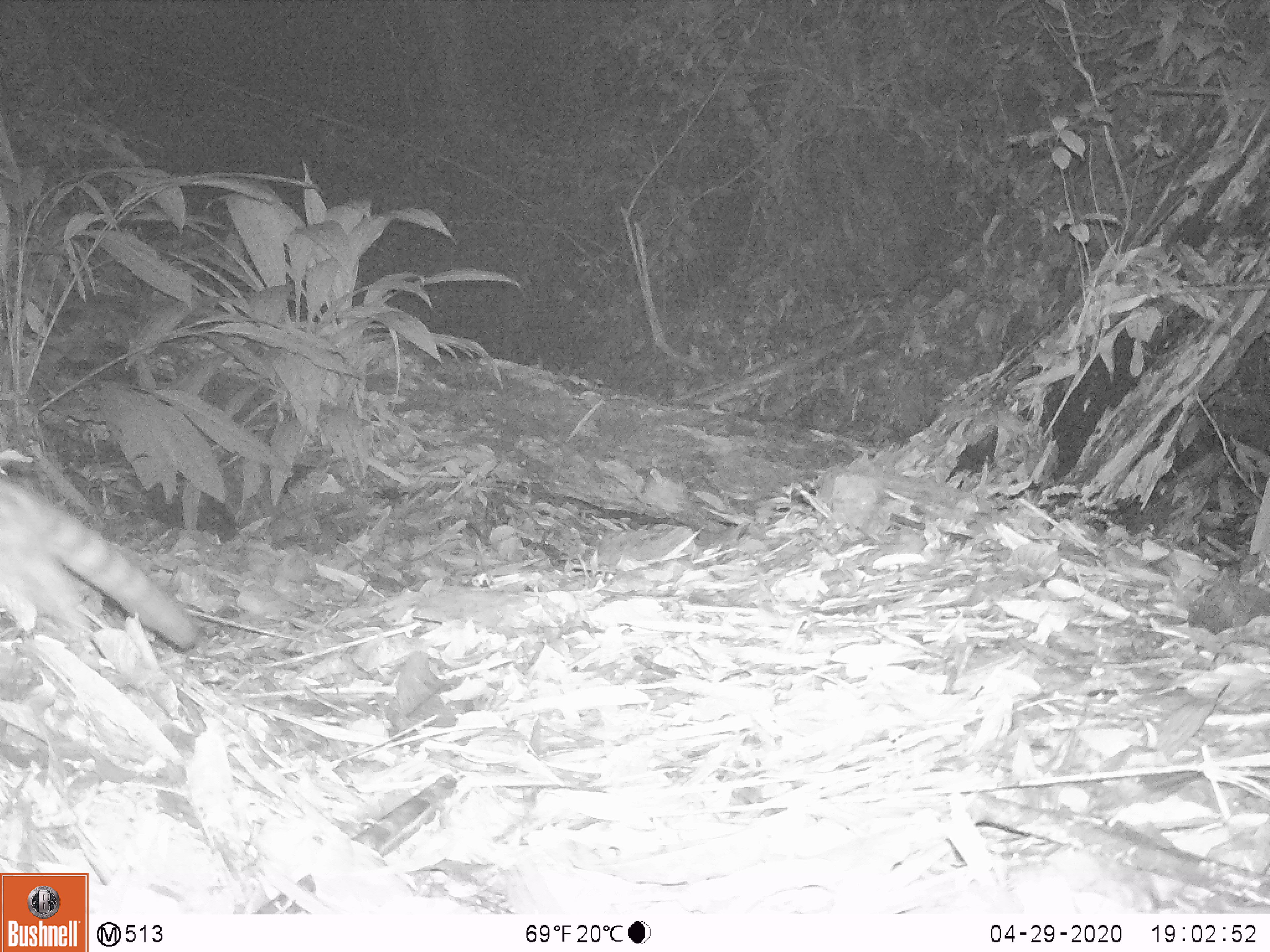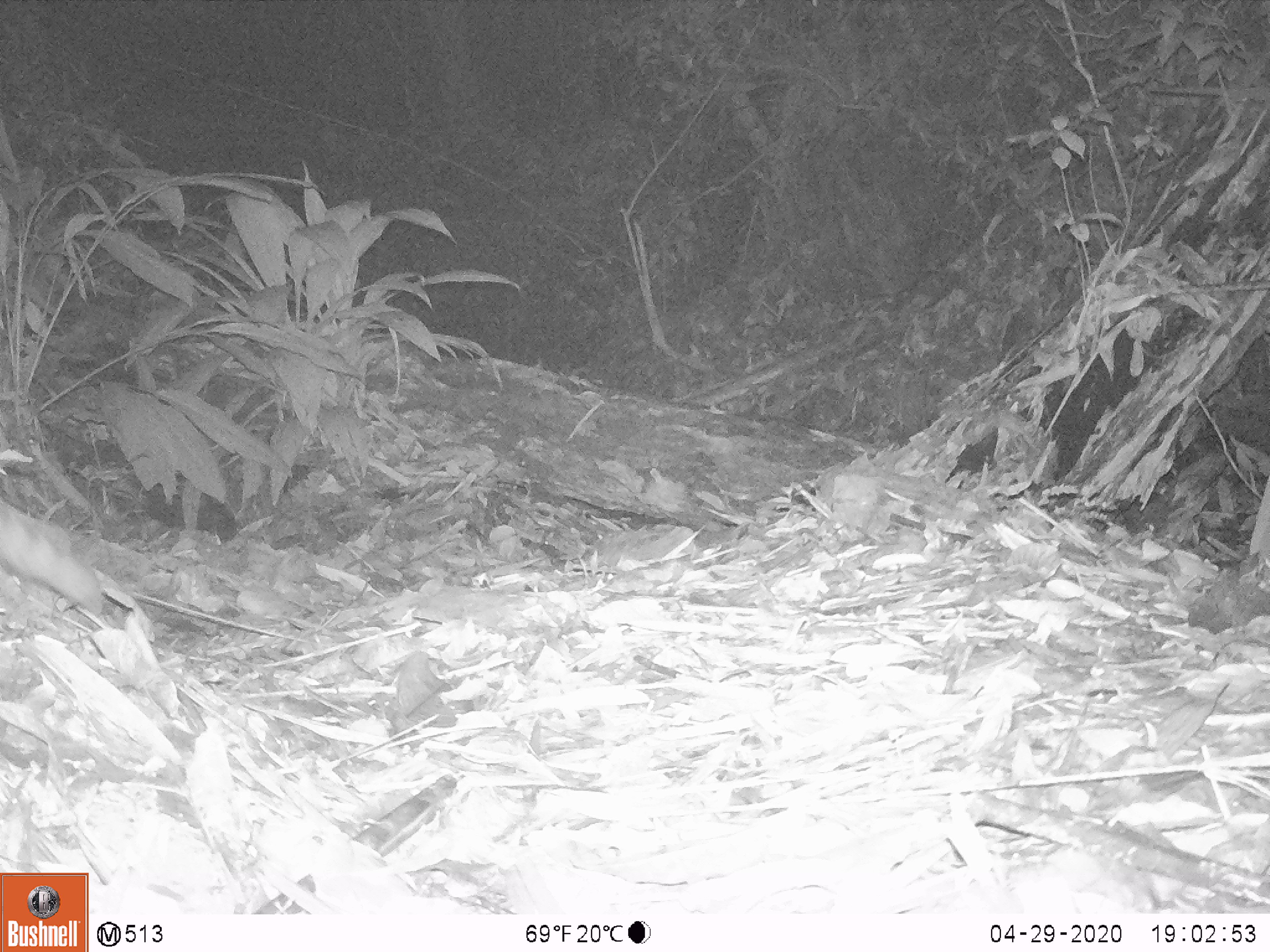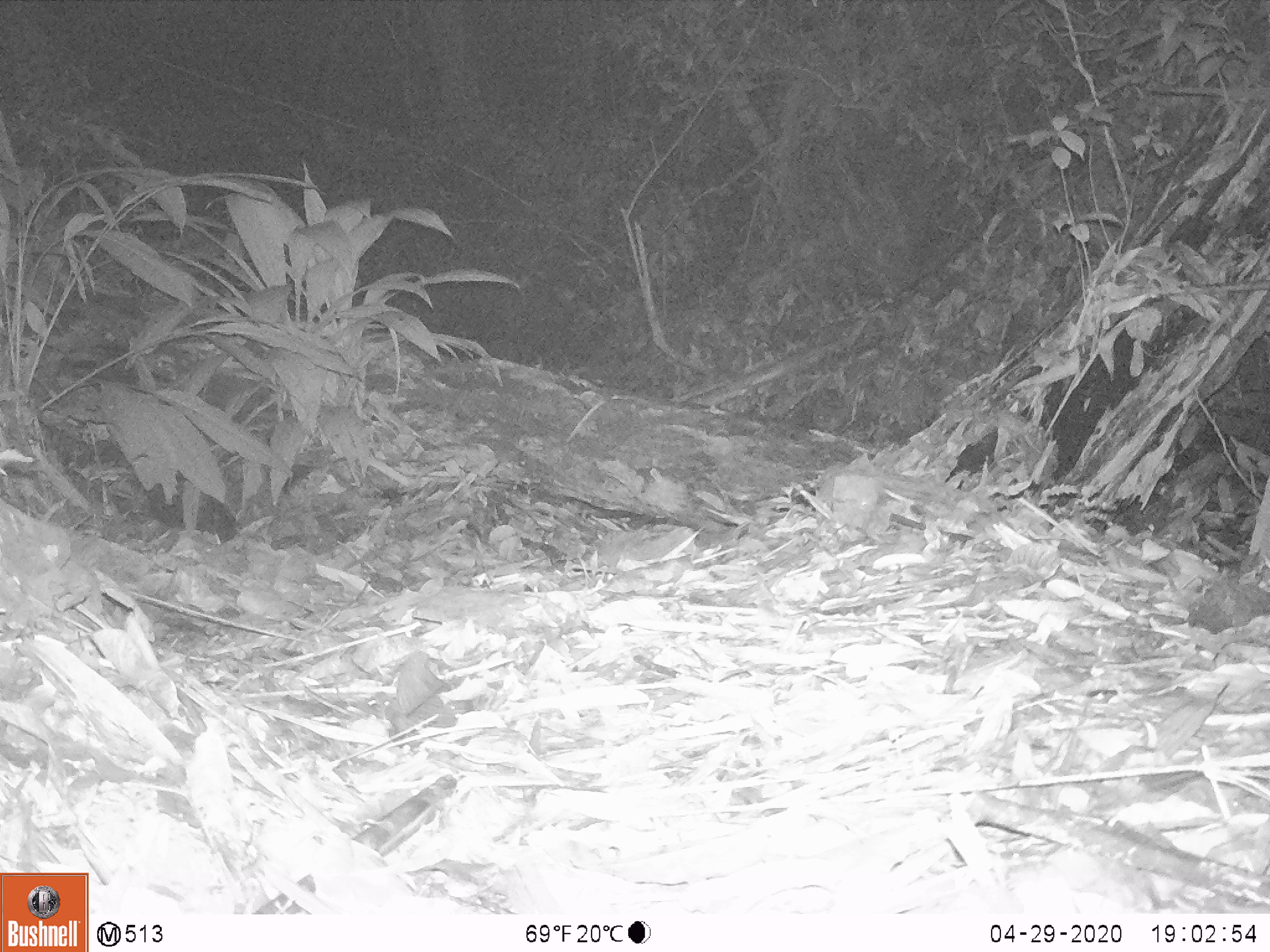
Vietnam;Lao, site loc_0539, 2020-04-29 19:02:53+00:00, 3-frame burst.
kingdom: Animalia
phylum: Chordata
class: Mammalia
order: Carnivora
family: Prionodontidae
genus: Prionodon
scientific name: Prionodon pardicolor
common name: spotted linsang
Spotted linsang (Prionodon pardicolor). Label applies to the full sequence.